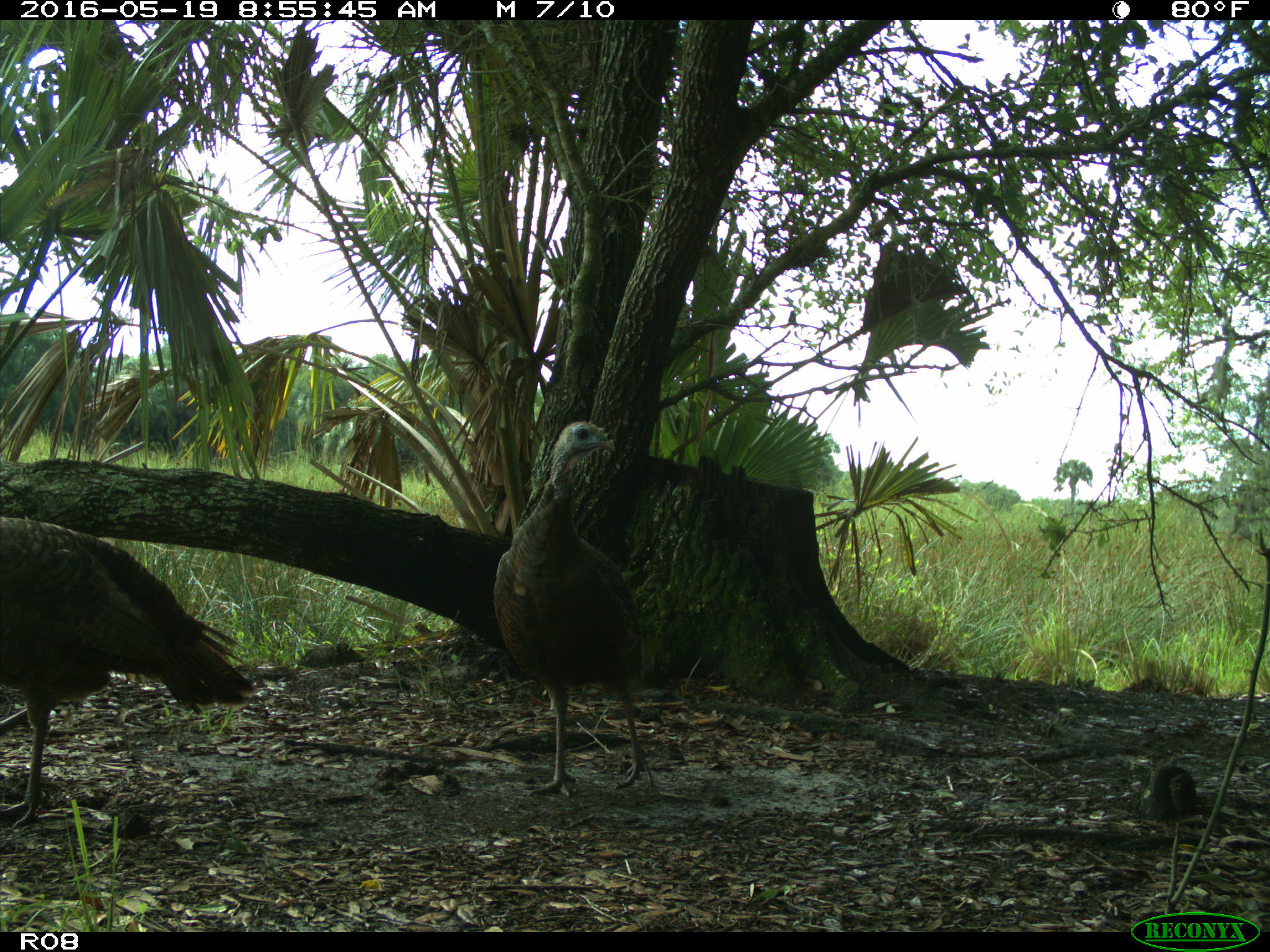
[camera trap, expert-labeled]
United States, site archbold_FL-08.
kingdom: Animalia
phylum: Chordata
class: Aves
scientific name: Aves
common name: birds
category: unidentified bird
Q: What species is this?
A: Unidentified bird (birds) (Aves).